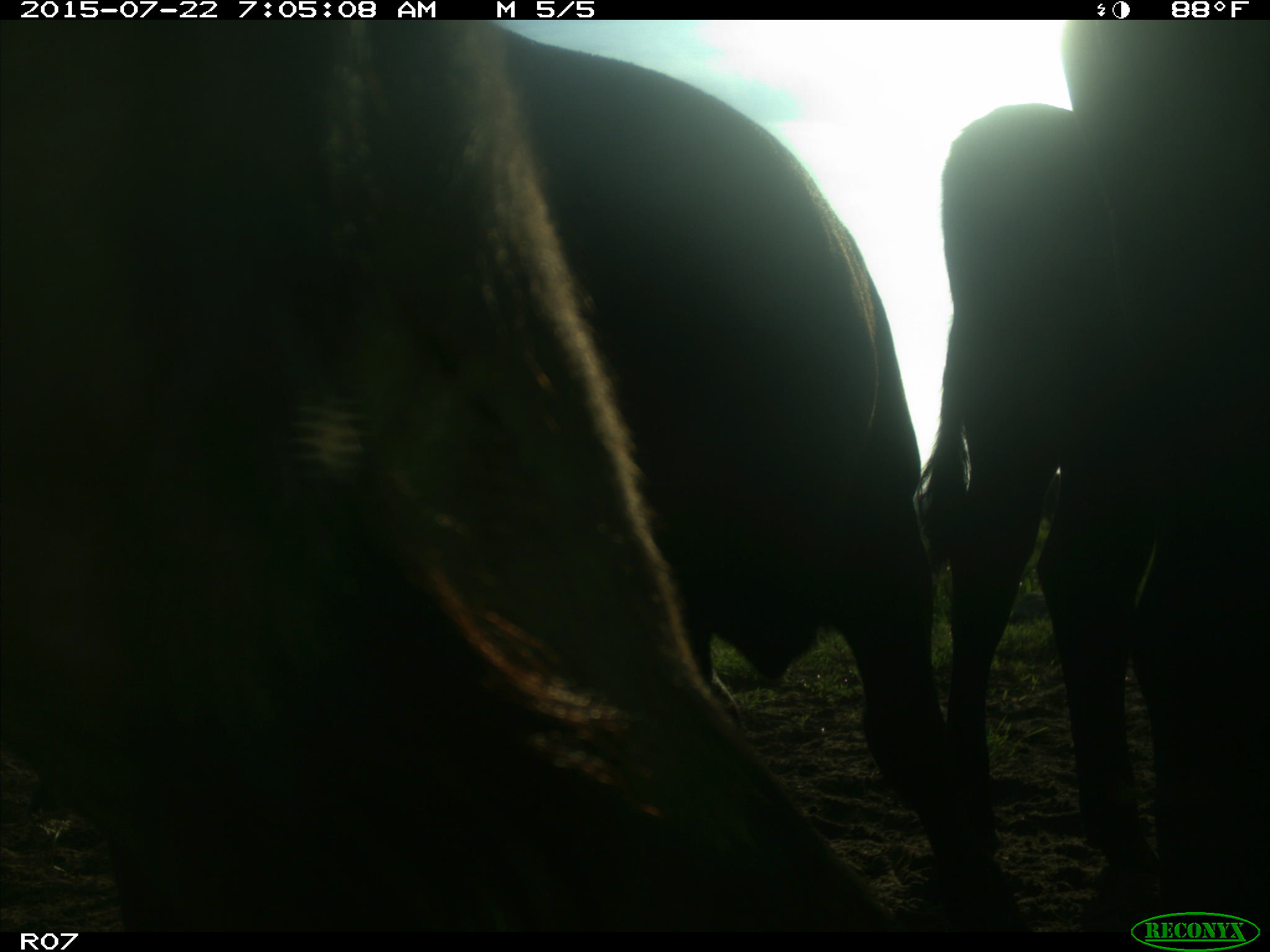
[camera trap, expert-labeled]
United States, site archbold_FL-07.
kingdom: Animalia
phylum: Chordata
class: Mammalia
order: Artiodactyla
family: Bovidae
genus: Bos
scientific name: Bos taurus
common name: domestic cow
Bos taurus (domestic cow).